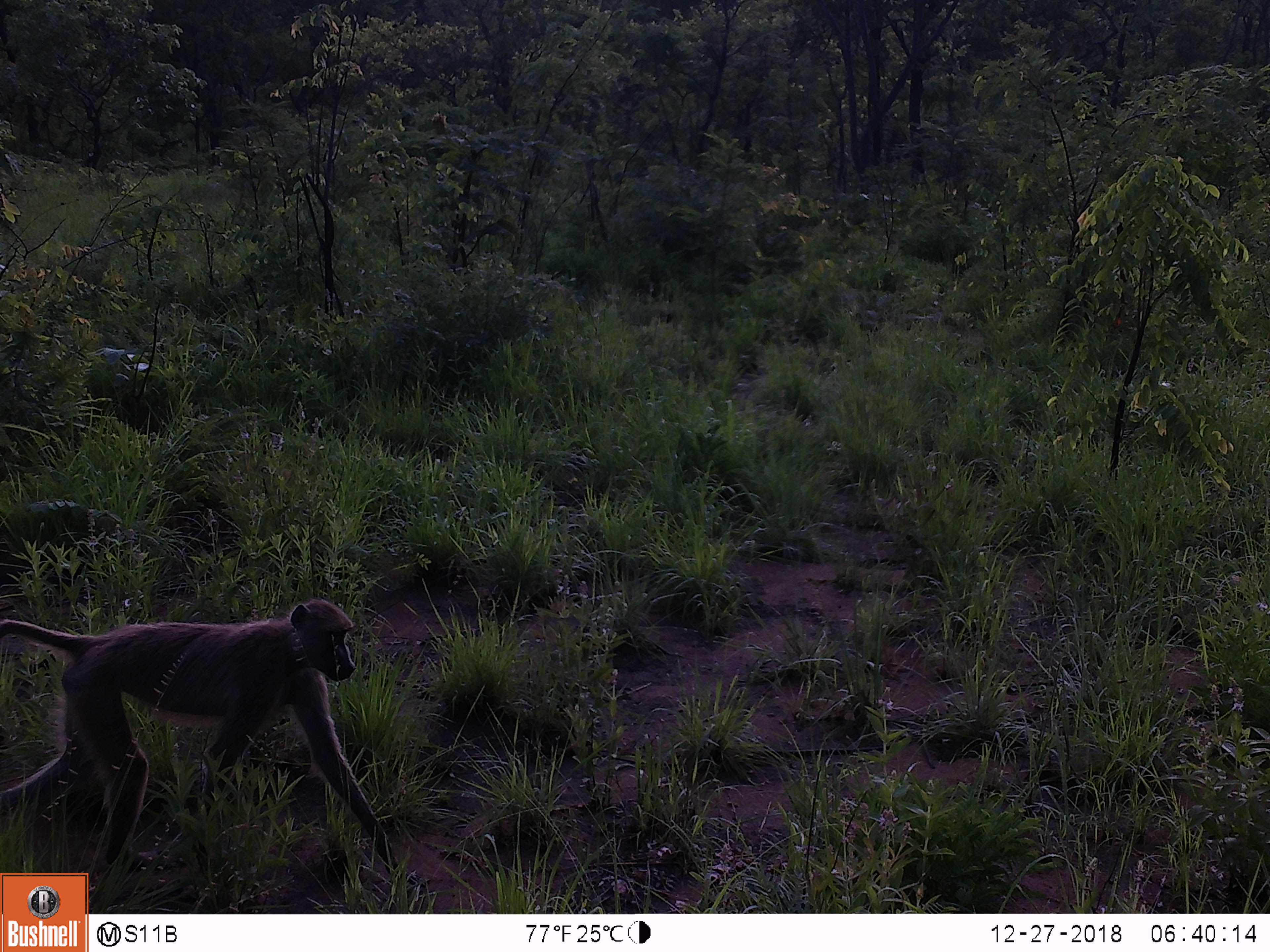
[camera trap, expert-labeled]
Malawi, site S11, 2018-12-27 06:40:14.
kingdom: Animalia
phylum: Chordata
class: Mammalia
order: Primates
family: Cercopithecidae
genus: Papio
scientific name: Papio cynocephalus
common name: yellow baboon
Yellow baboon (Papio cynocephalus), count 1.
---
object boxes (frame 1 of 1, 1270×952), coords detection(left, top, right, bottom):
yellow baboon: detection(0, 588, 400, 846)